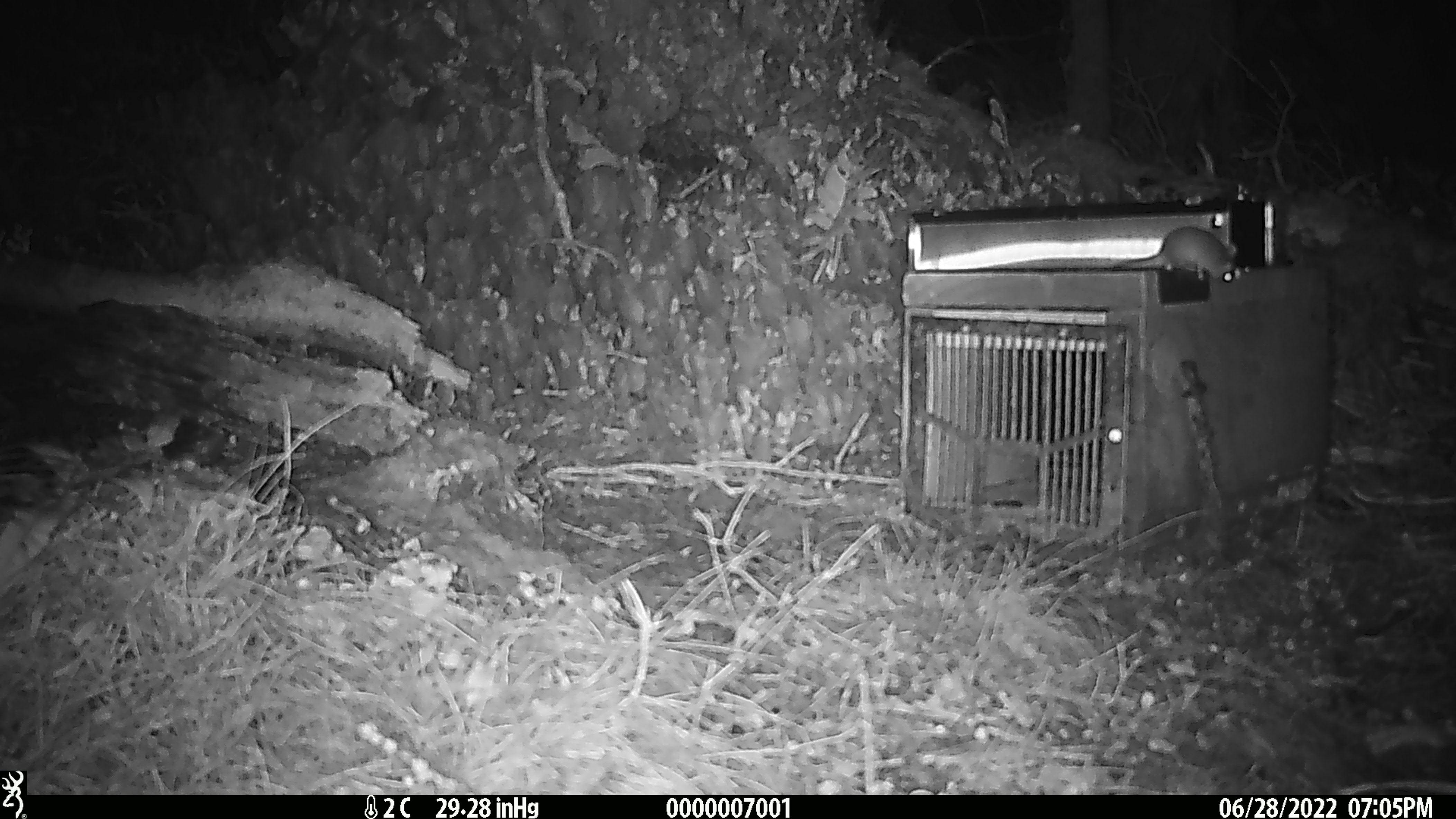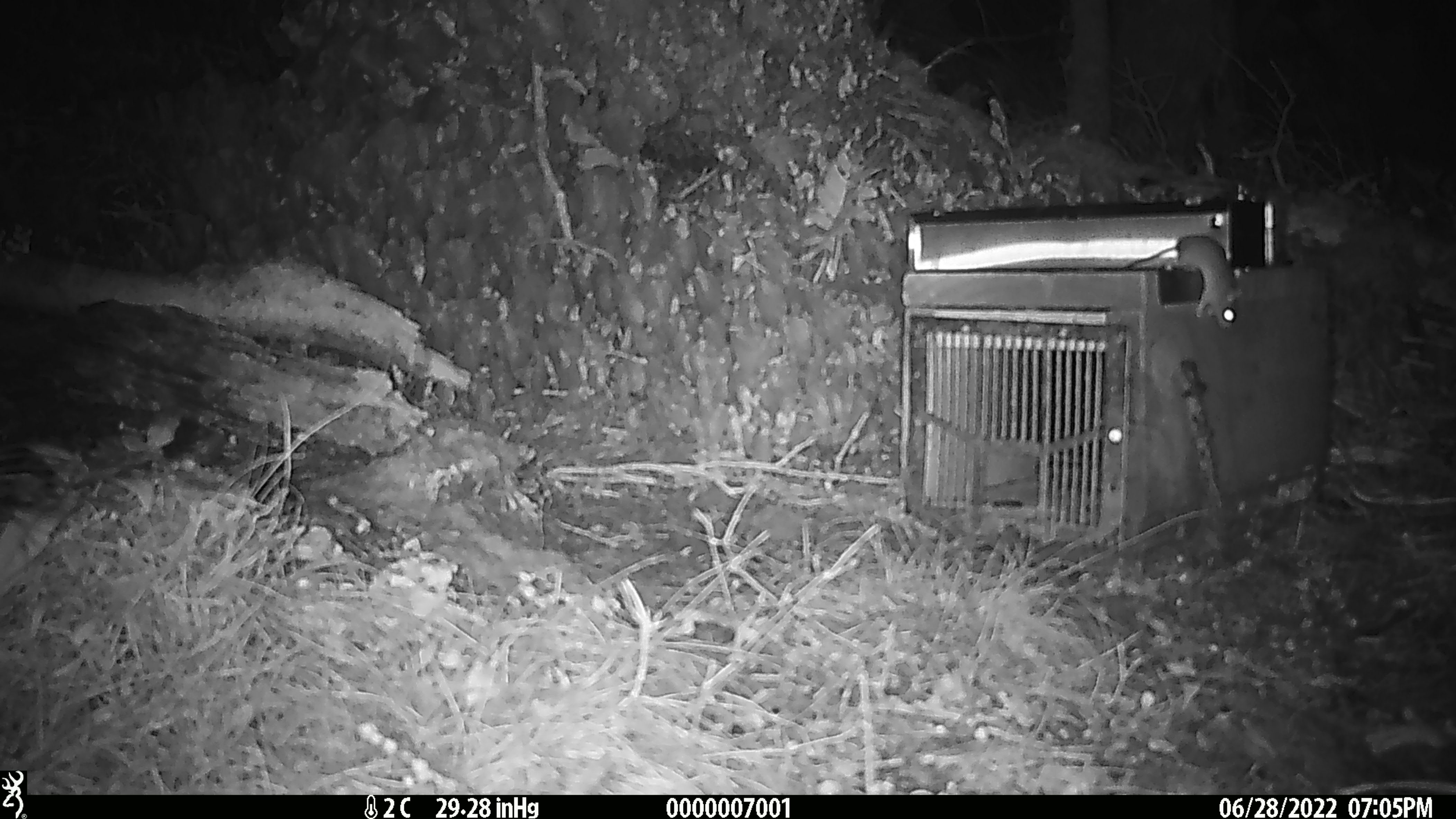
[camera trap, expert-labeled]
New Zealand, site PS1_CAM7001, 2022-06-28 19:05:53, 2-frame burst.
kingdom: Animalia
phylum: Chordata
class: Mammalia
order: Rodentia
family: Muridae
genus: Mus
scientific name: Mus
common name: mouse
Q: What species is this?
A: Mouse (Mus).